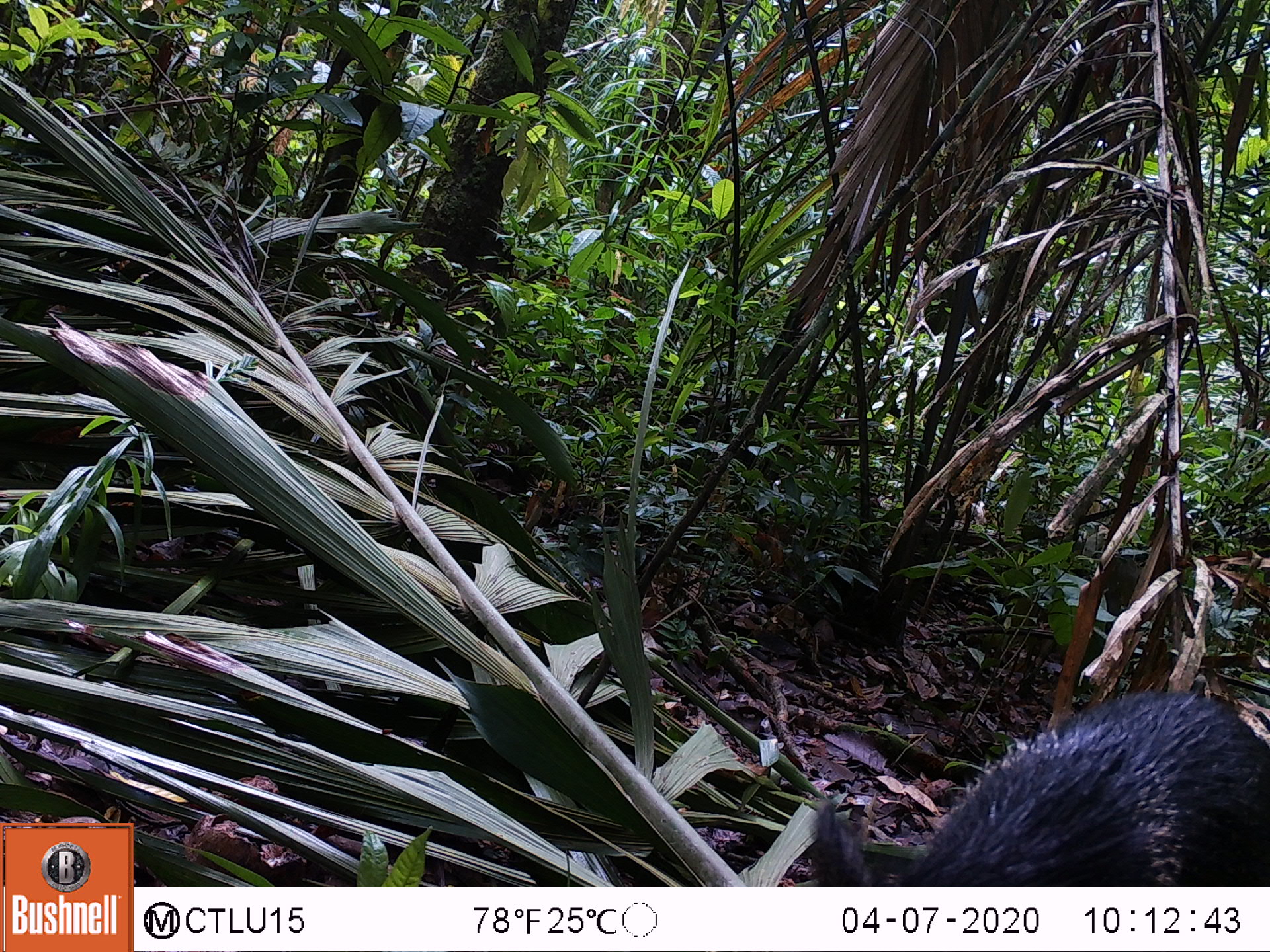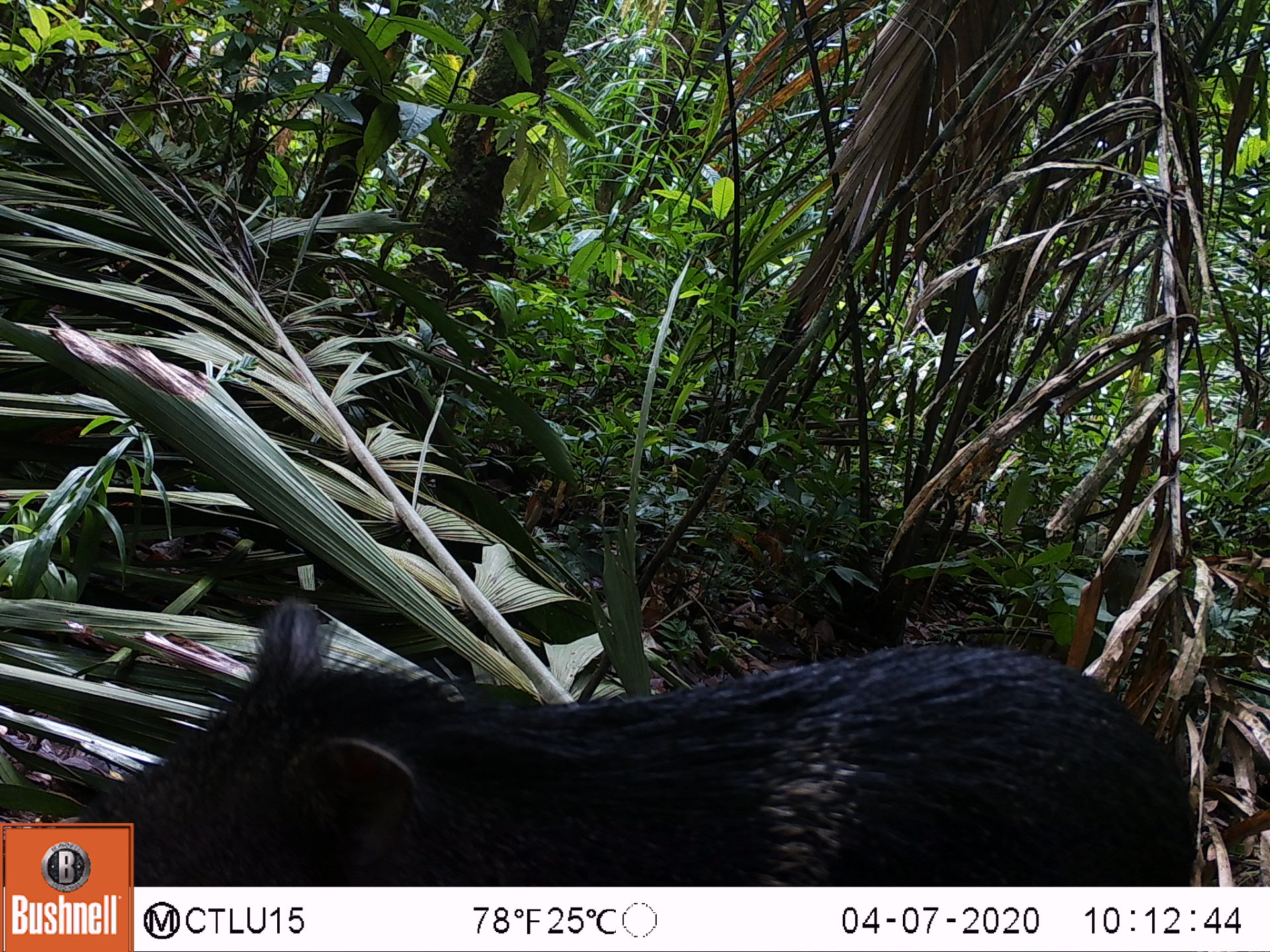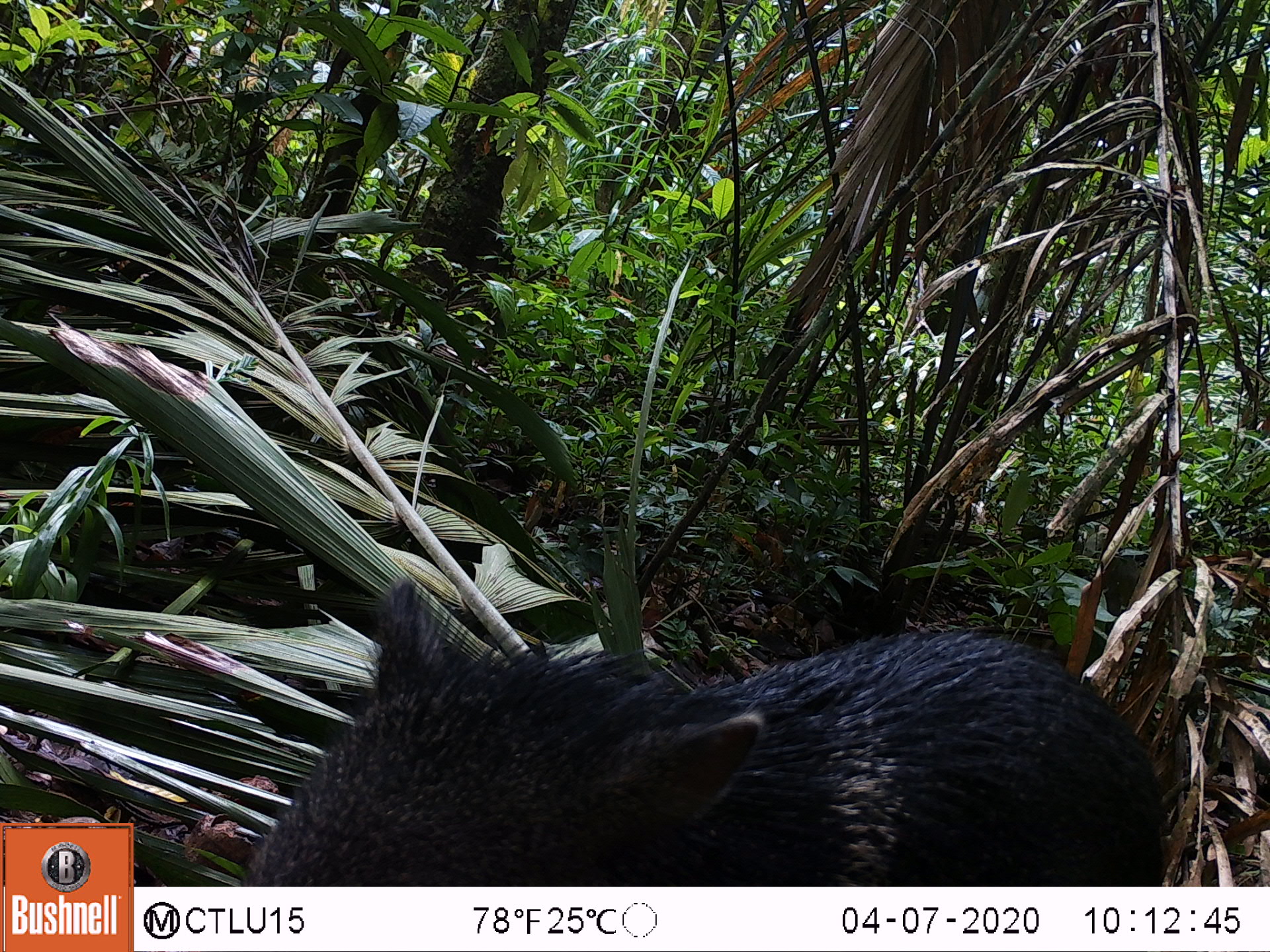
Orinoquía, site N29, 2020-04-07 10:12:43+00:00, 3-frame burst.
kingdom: Animalia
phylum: Chordata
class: Mammalia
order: Artiodactyla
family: Tayassuidae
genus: Pecari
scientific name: Pecari tajacu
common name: collared peccary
Collared peccary (Pecari tajacu).